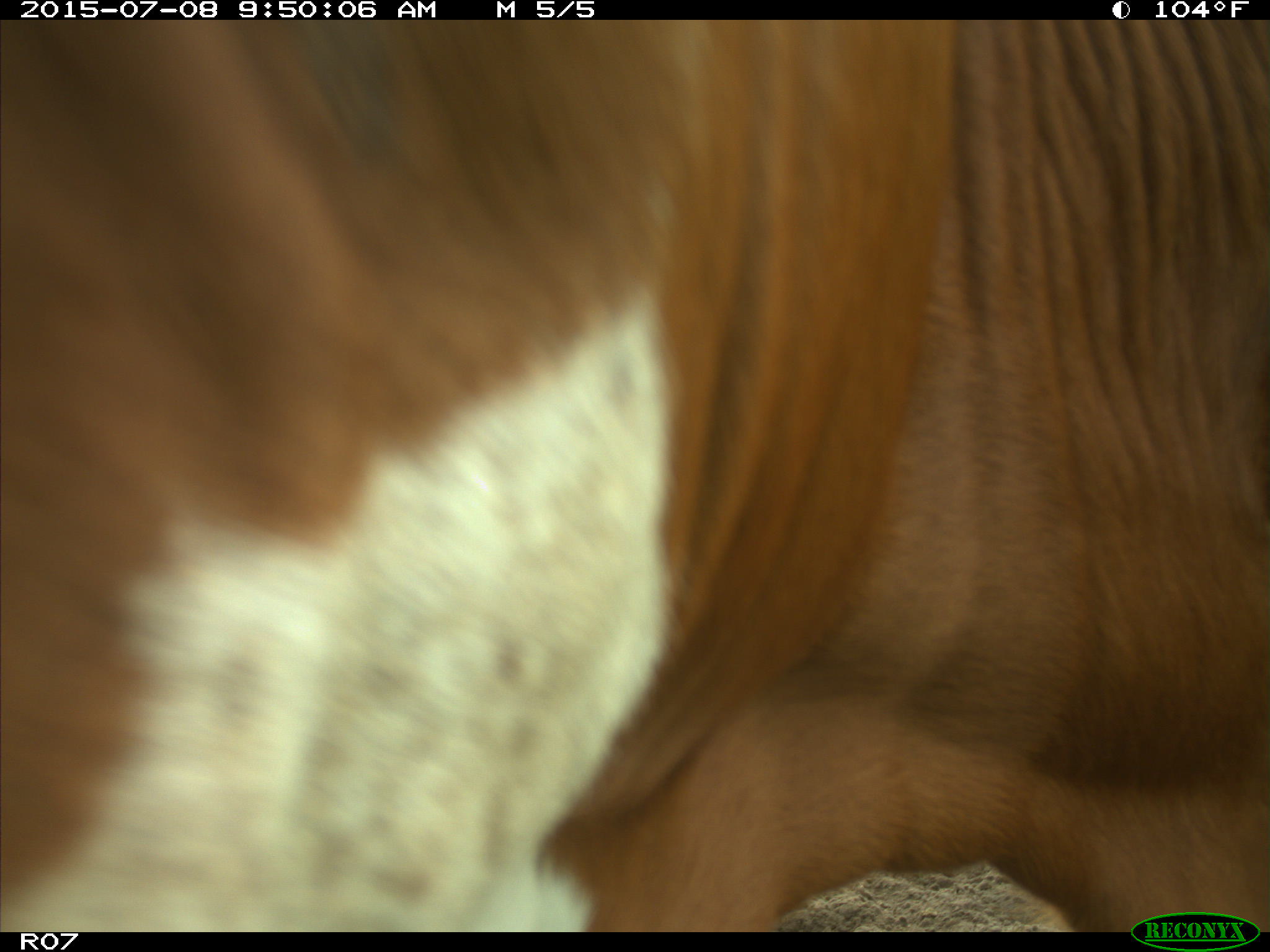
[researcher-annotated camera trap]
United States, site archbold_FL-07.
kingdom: Animalia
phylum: Chordata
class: Mammalia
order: Artiodactyla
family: Bovidae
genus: Bos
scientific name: Bos taurus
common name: domestic cow